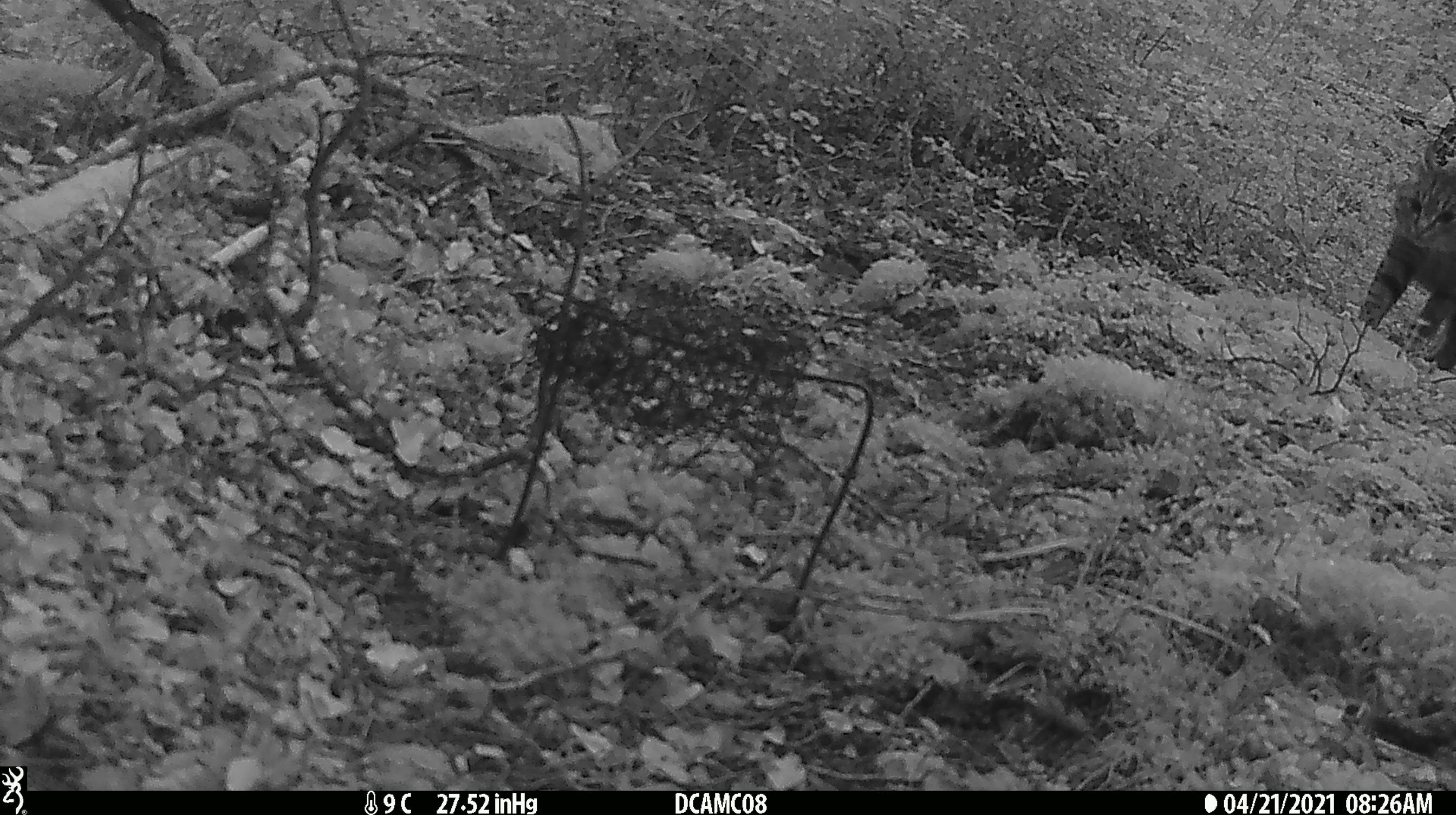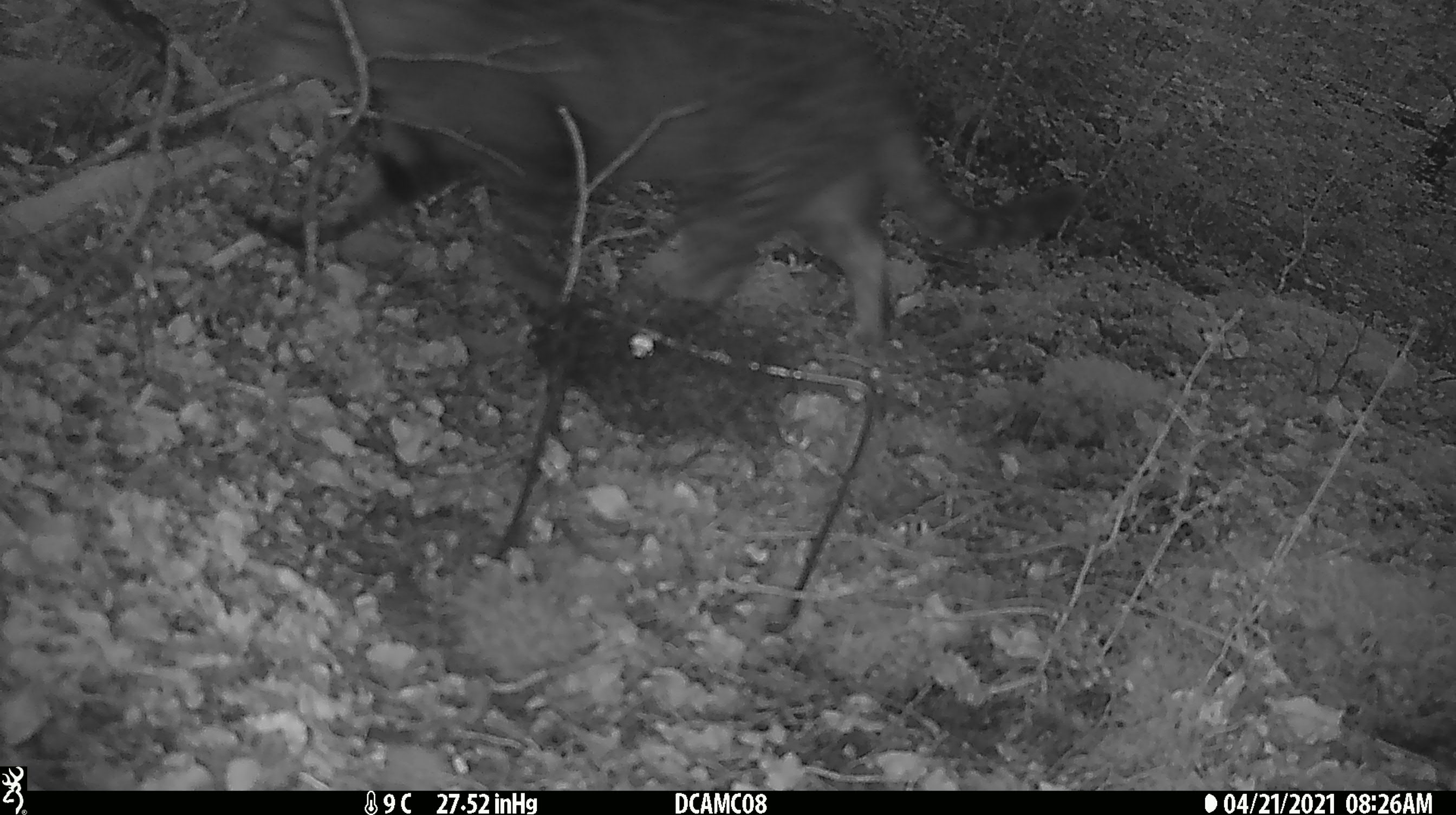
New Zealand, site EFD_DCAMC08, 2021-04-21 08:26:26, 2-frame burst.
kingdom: Animalia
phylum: Chordata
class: Mammalia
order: Carnivora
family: Felidae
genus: Felis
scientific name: Felis catus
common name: domestic cat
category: cat